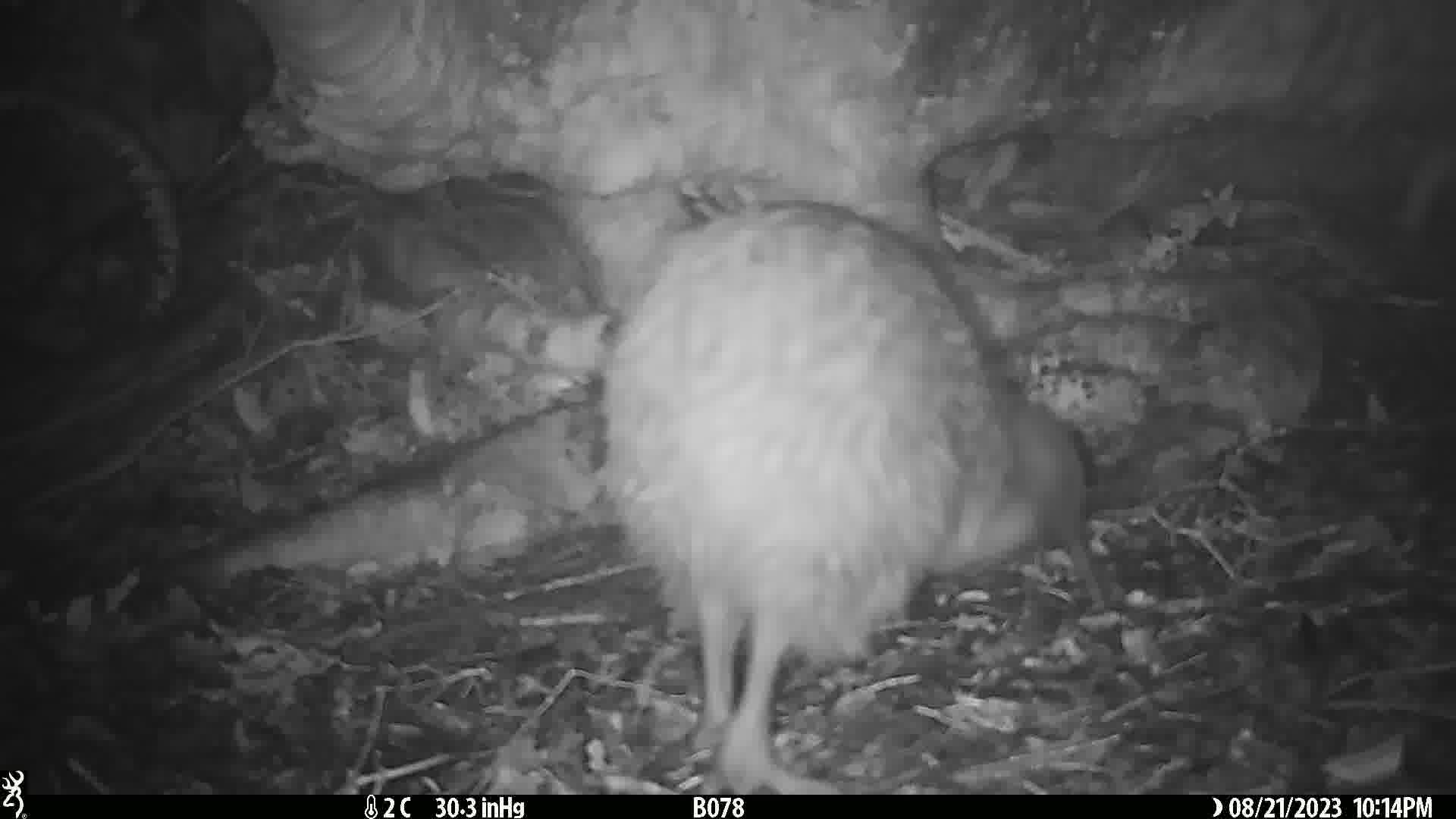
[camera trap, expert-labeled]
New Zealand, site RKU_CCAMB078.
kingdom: Animalia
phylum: Chordata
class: Aves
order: Apterygiformes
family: Apterygidae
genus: Apteryx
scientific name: Apteryx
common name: kiwi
Kiwi (Apteryx).